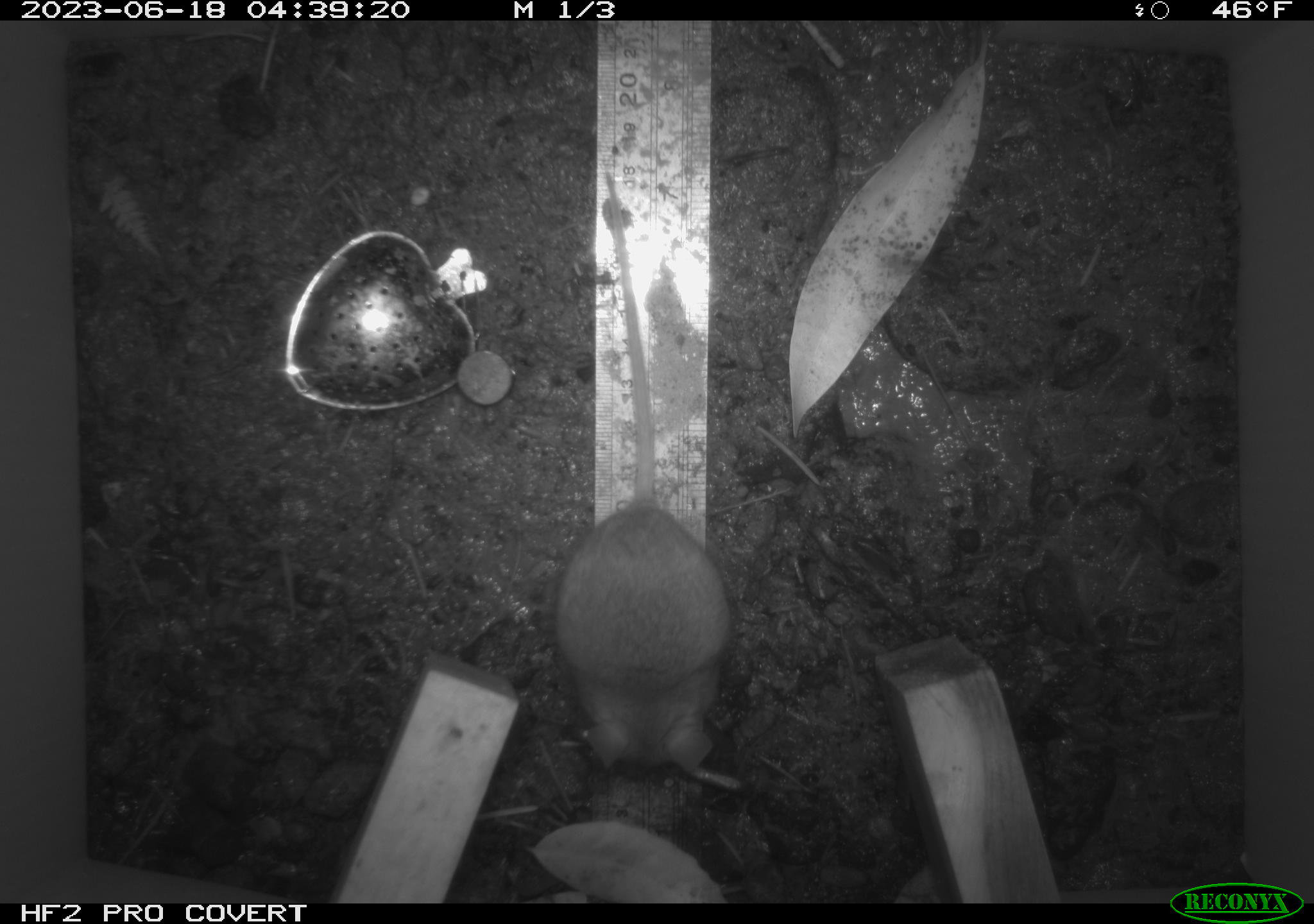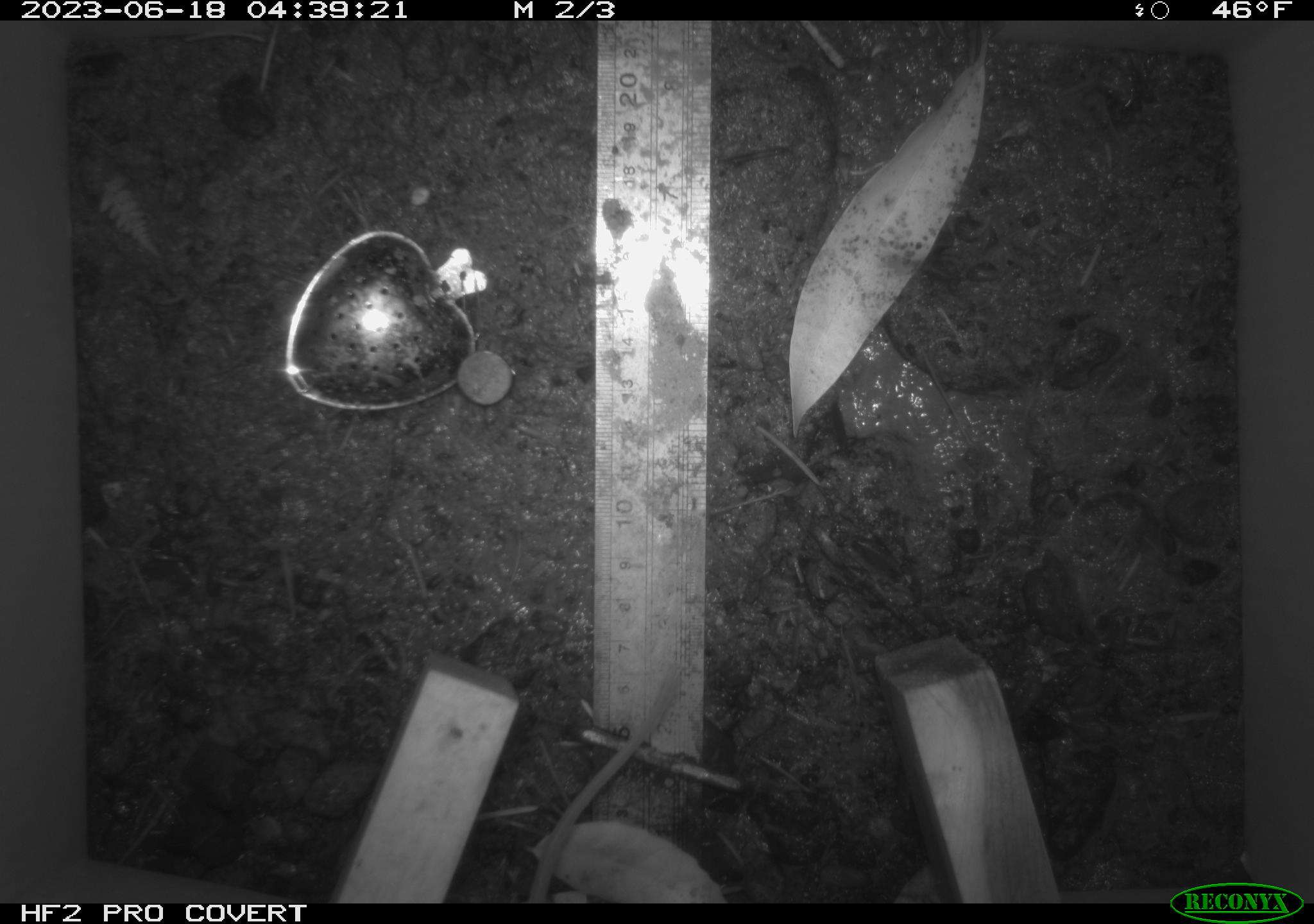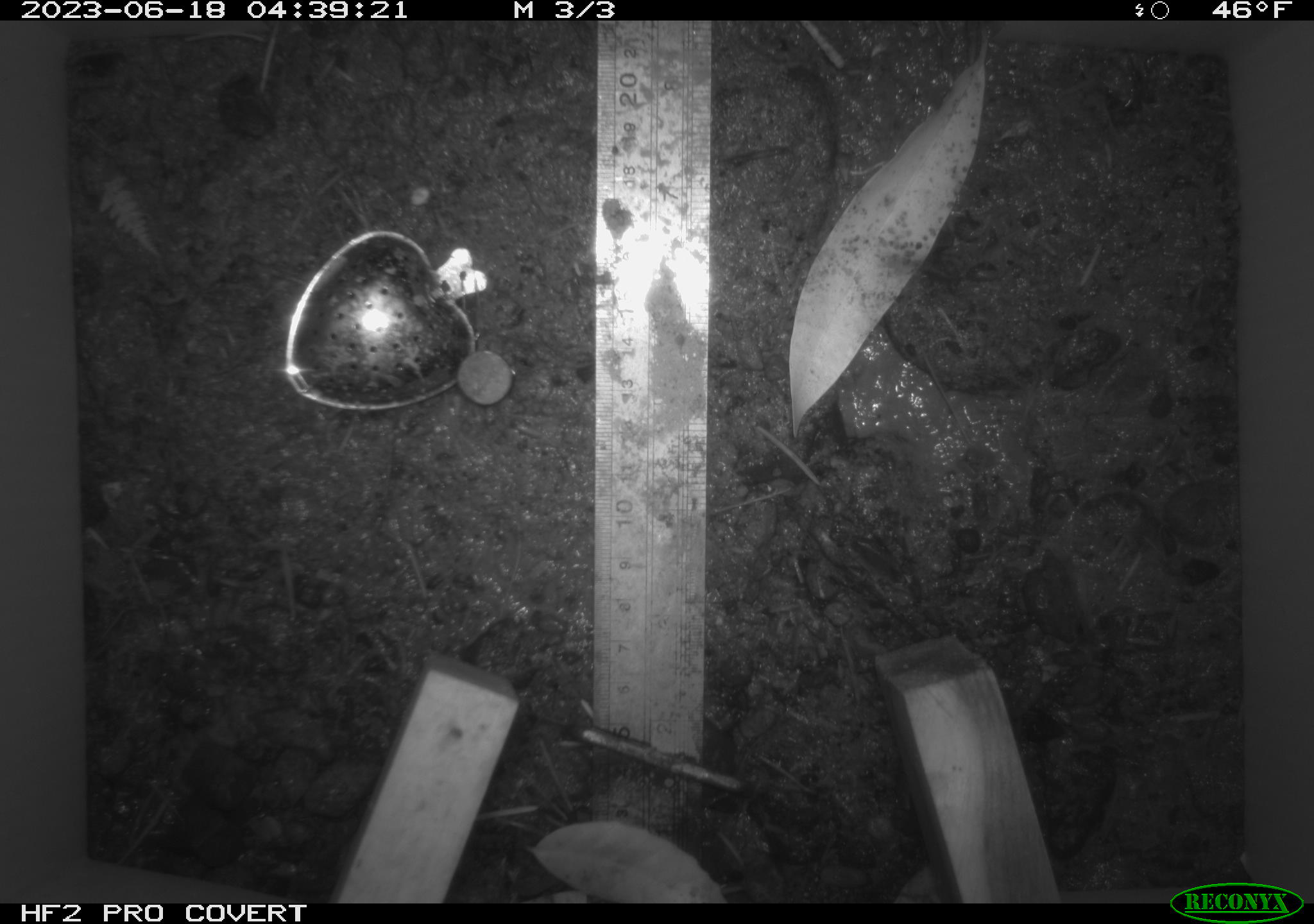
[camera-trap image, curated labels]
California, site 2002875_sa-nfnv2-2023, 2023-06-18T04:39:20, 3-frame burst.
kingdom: Animalia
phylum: Chordata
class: Mammalia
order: Rodentia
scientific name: Rodentia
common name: mouse species